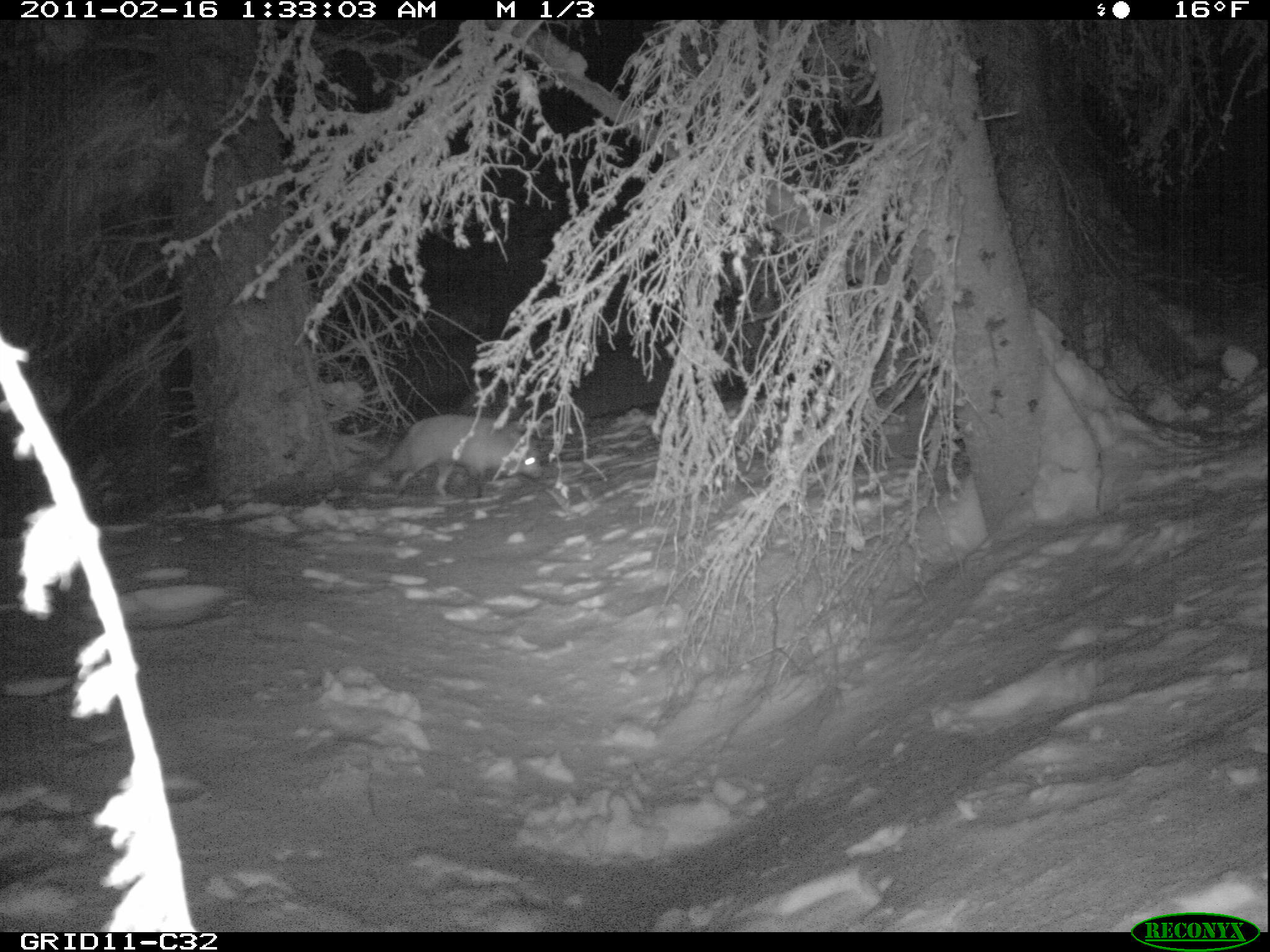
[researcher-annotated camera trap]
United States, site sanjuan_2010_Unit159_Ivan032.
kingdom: Animalia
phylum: Chordata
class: Mammalia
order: Carnivora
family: Canidae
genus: Vulpes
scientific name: Vulpes vulpes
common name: red fox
Vulpes vulpes (red fox).